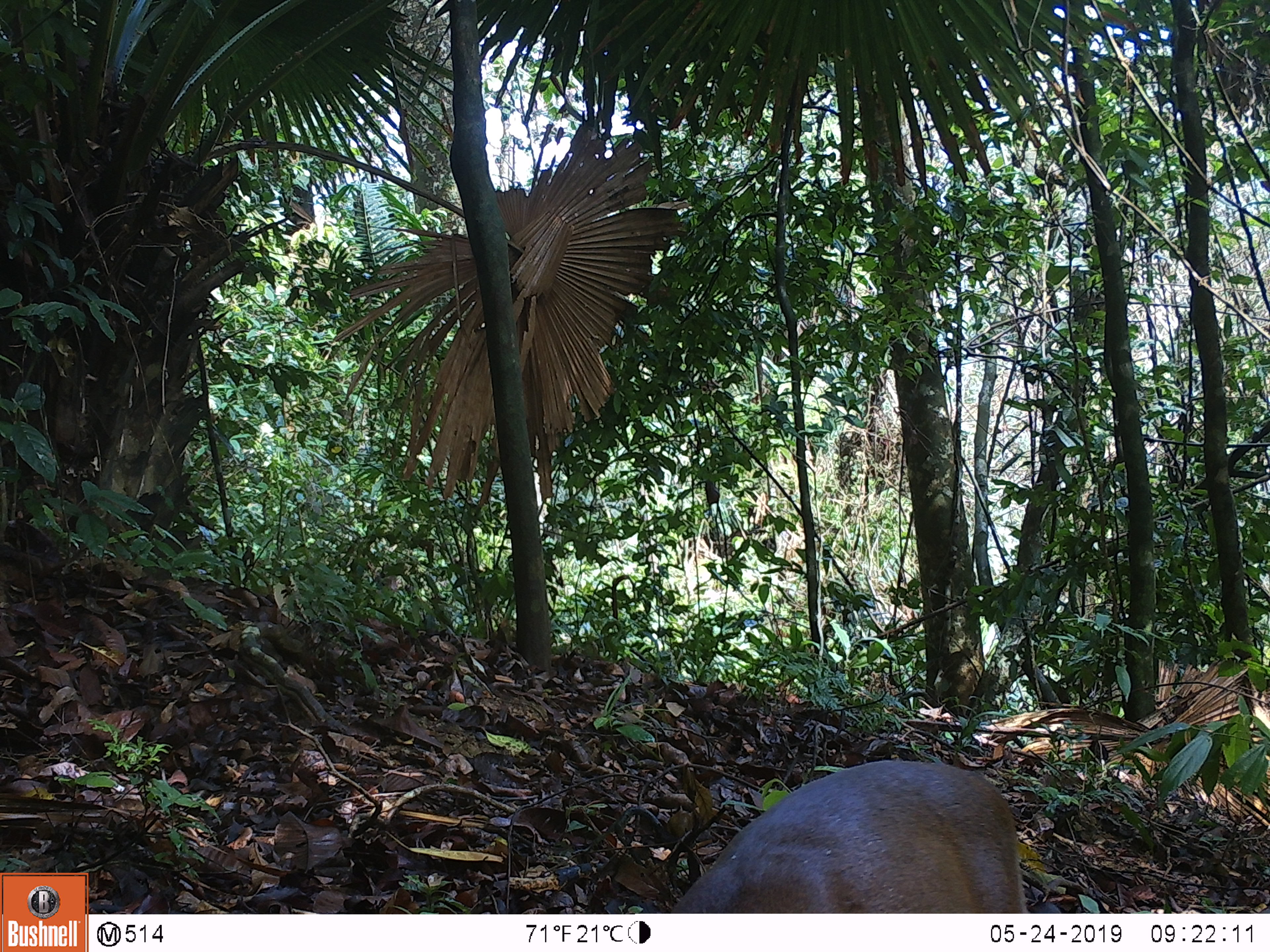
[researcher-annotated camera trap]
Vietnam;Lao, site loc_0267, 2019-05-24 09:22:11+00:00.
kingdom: Animalia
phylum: Chordata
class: Mammalia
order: Artiodactyla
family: Cervidae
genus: Muntiacus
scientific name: Muntiacus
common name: muntjacs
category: unidentified muntjac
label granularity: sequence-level